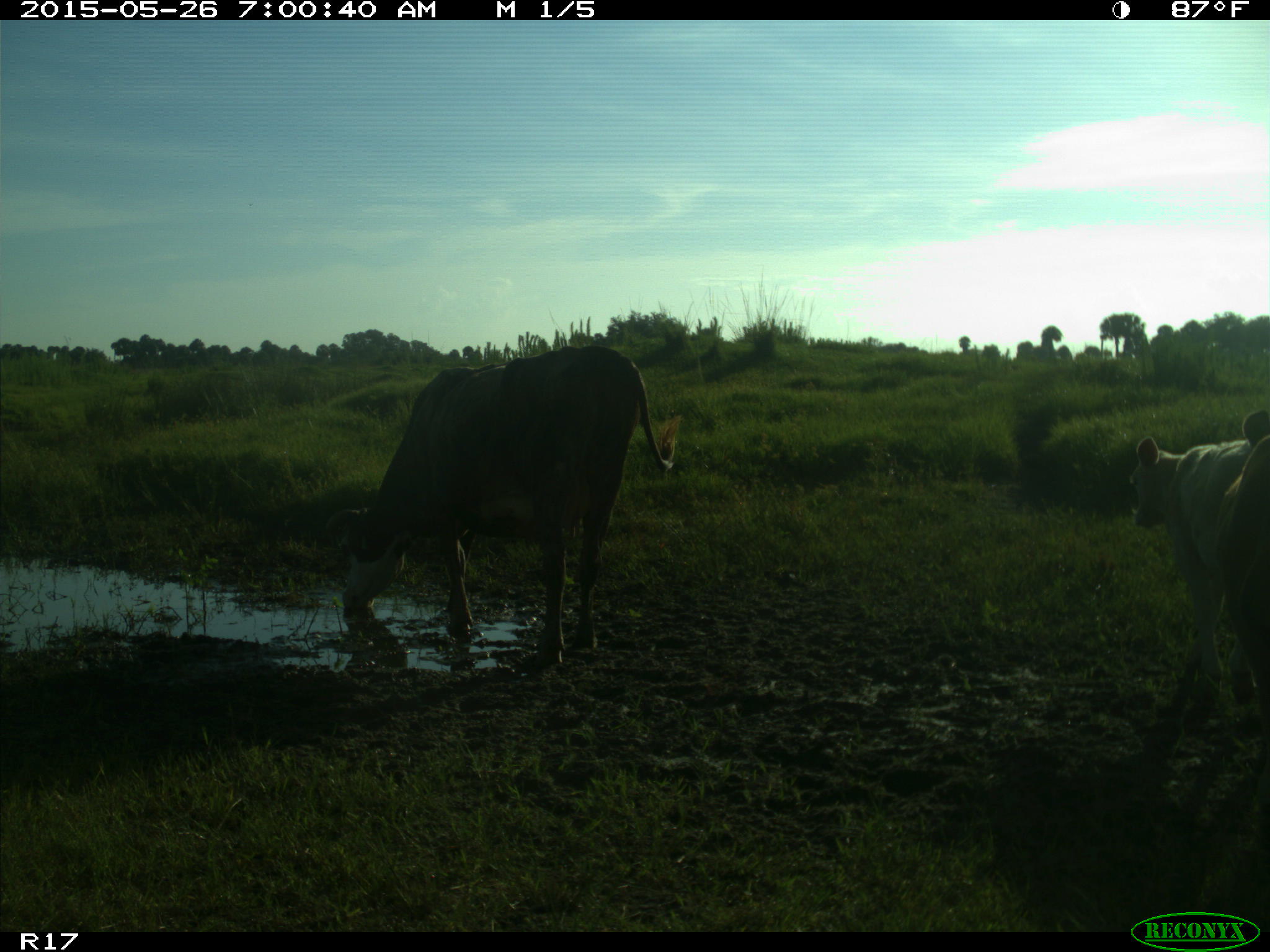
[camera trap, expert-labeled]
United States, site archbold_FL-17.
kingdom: Animalia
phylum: Chordata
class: Mammalia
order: Artiodactyla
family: Bovidae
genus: Bos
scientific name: Bos taurus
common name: domestic cow